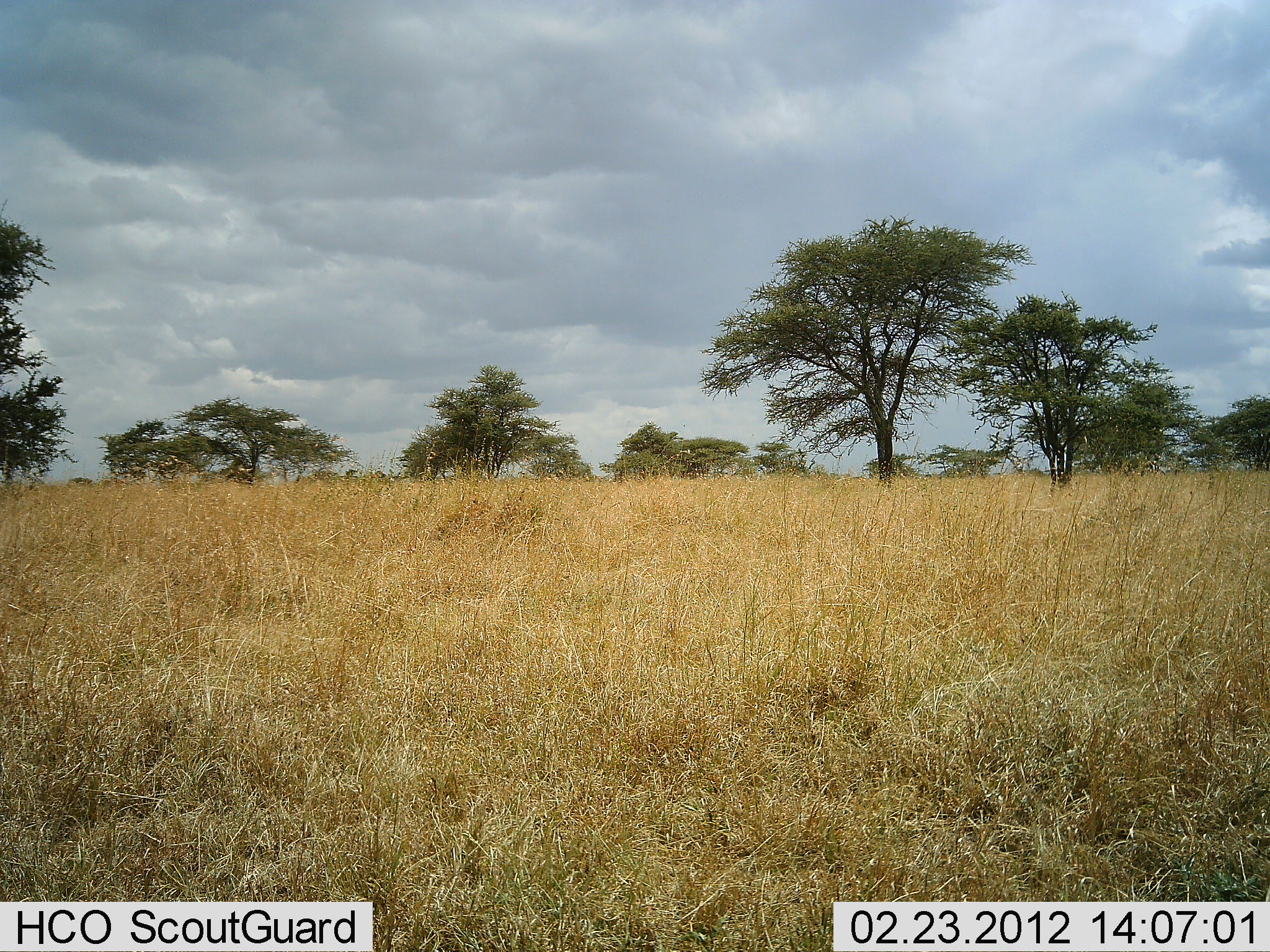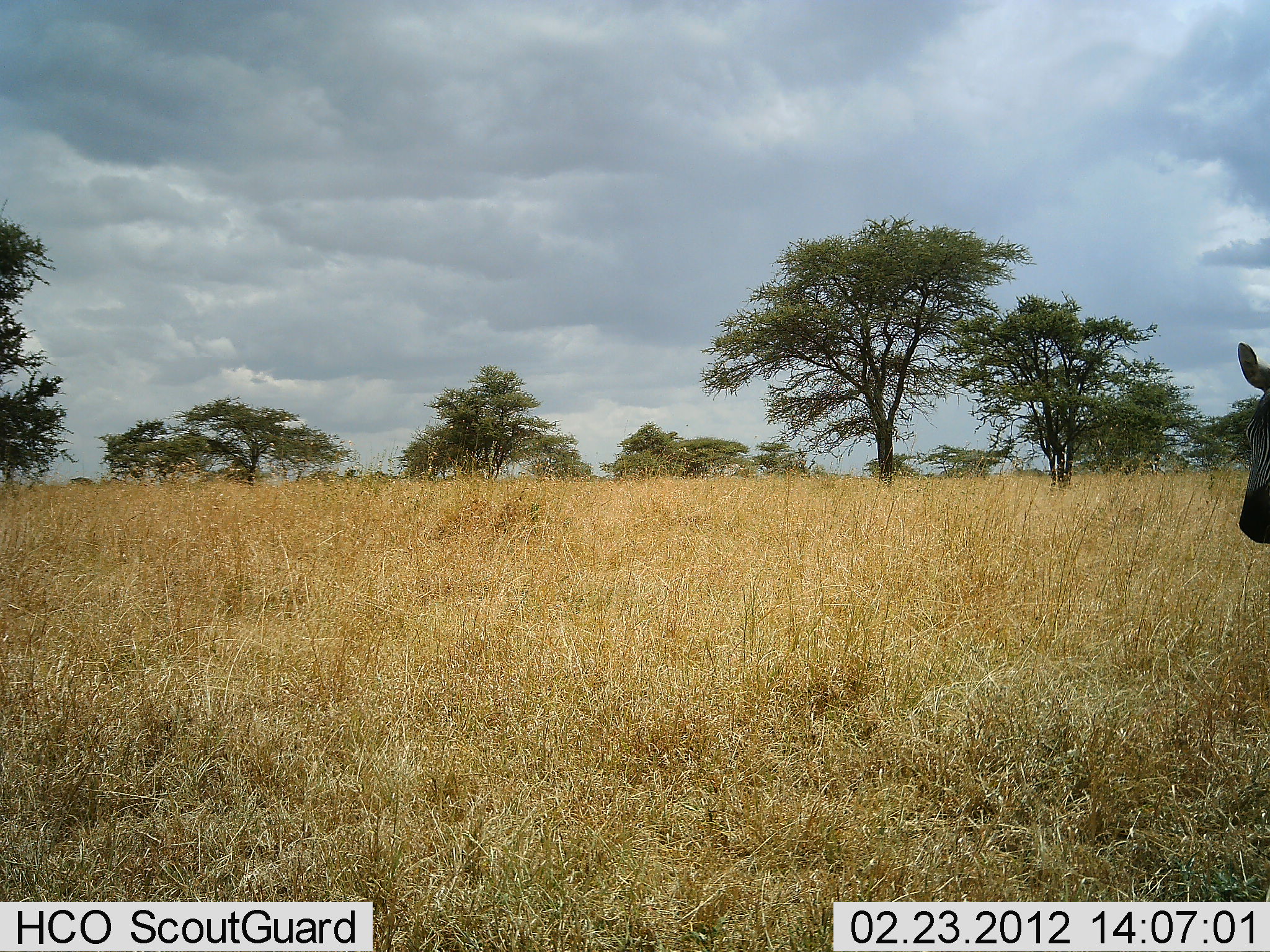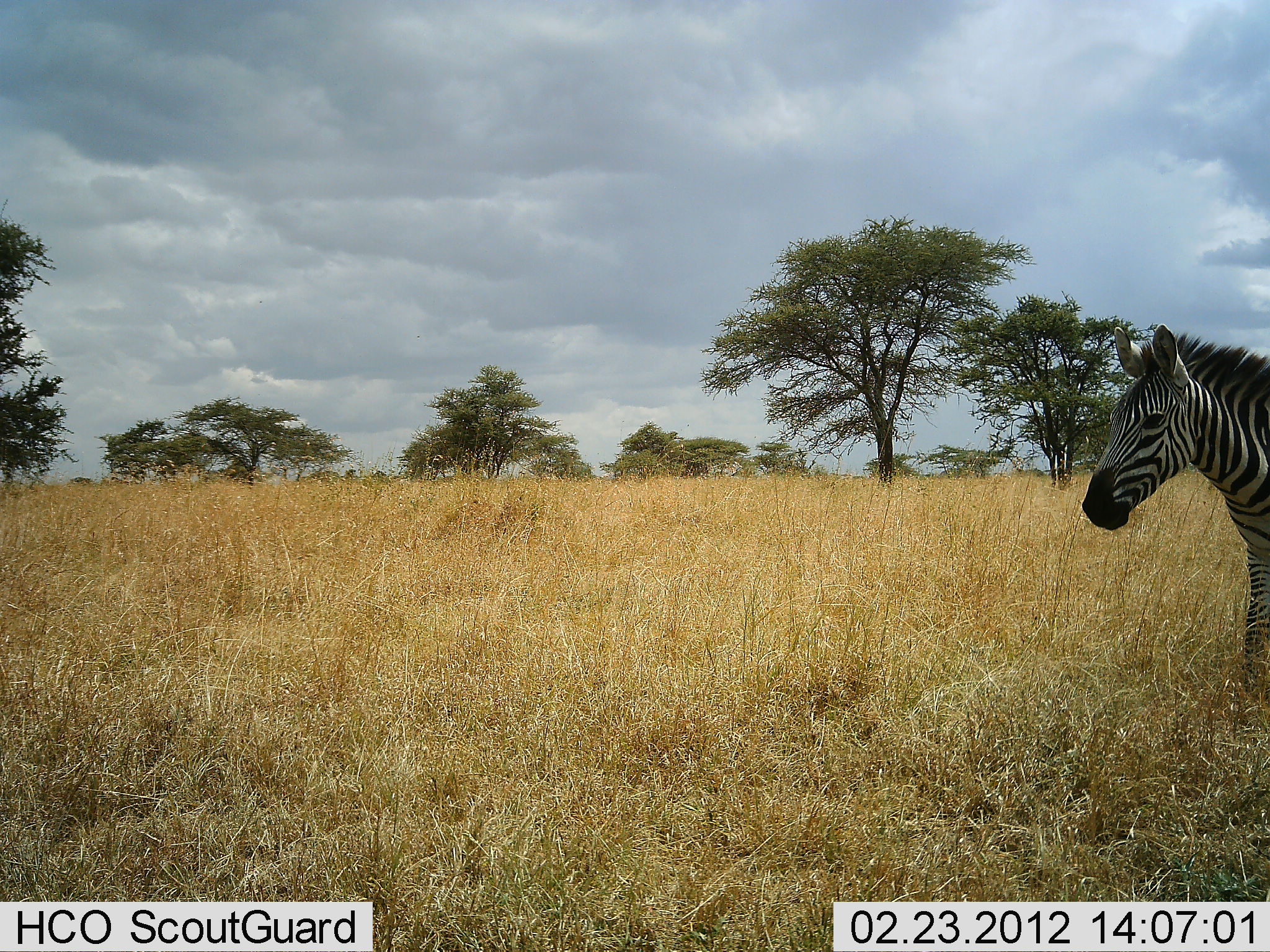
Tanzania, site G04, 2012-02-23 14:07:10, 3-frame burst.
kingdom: Animalia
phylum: Chordata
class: Mammalia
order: Perissodactyla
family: Equidae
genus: Equus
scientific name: Equus quagga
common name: plains zebra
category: zebra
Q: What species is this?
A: Zebra (plains zebra) (Equus quagga).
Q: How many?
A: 1.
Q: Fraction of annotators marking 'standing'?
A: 0%.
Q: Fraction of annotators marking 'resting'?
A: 0%.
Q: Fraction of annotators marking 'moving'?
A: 100%.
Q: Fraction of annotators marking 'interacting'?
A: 0%.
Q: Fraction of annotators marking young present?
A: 0%.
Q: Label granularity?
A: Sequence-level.